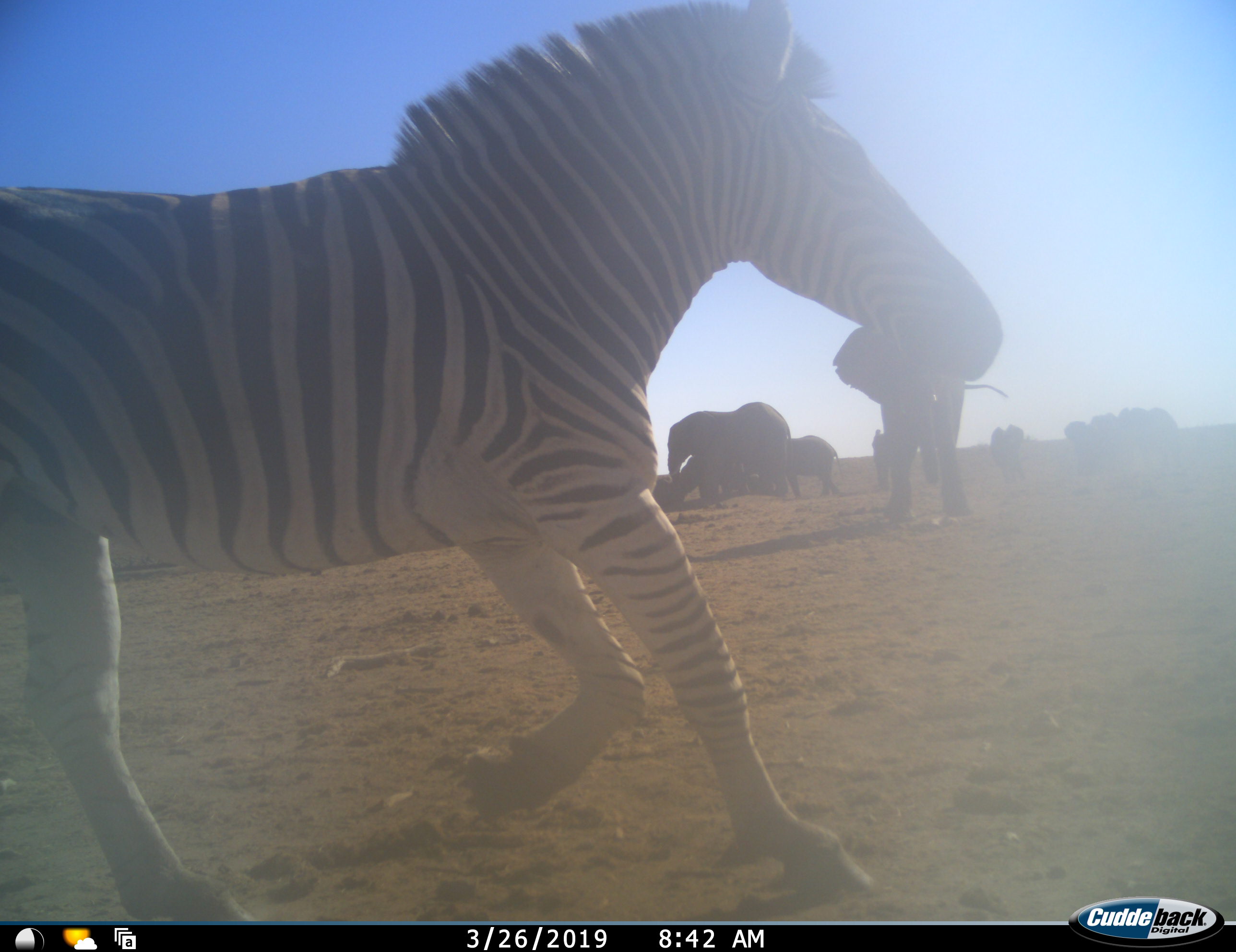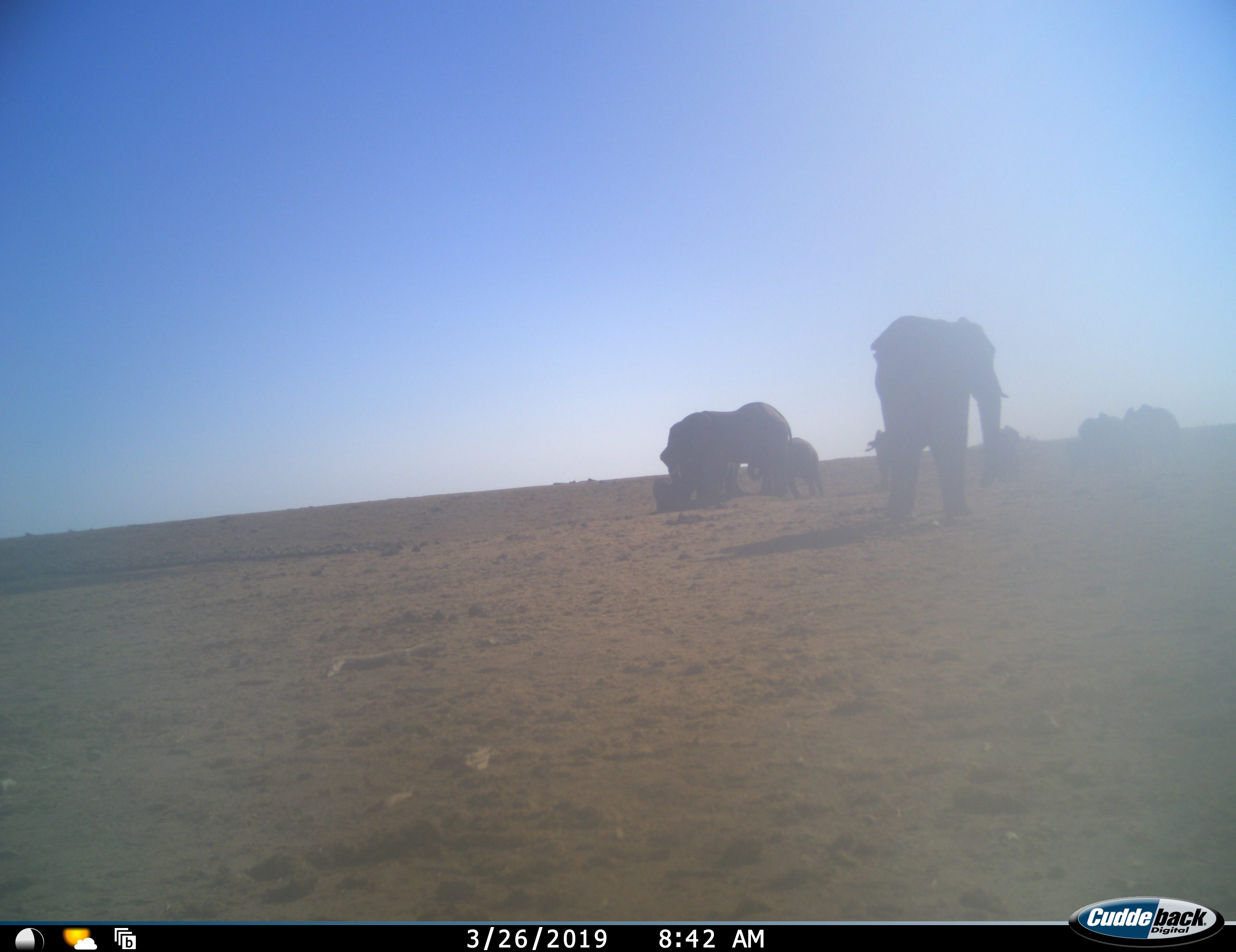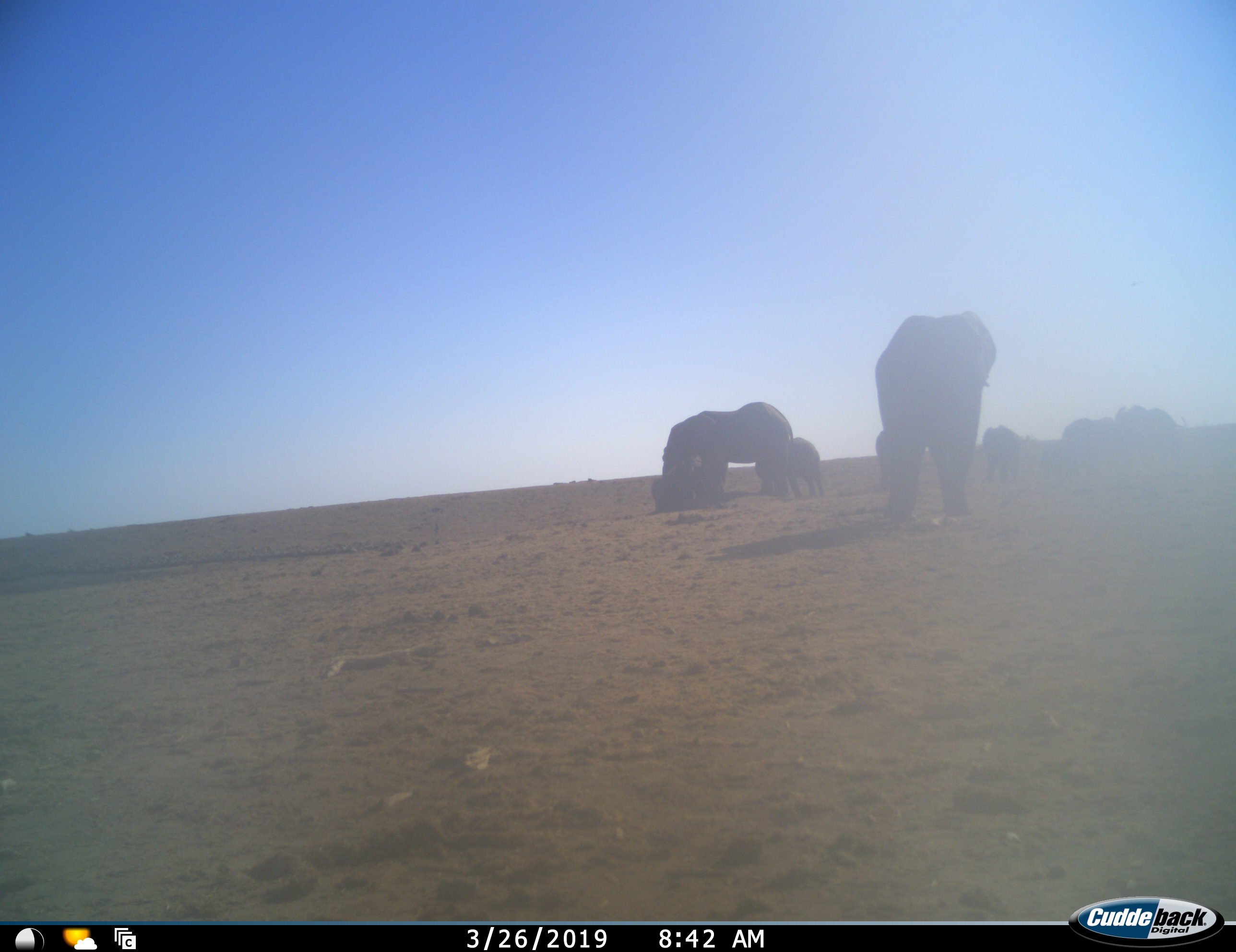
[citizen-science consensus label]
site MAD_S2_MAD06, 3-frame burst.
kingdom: Animalia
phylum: Chordata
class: Mammalia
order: Proboscidea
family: Elephantidae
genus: Loxodonta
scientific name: Loxodonta africana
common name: african bush elephant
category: elephant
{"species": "elephant (african bush elephant) (Loxodonta africana)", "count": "9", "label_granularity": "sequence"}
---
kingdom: Animalia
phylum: Chordata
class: Mammalia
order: Perissodactyla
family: Equidae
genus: Equus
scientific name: Equus quagga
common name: plains zebra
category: zebraplains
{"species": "zebraplains (plains zebra) (Equus quagga)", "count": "1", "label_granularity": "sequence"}